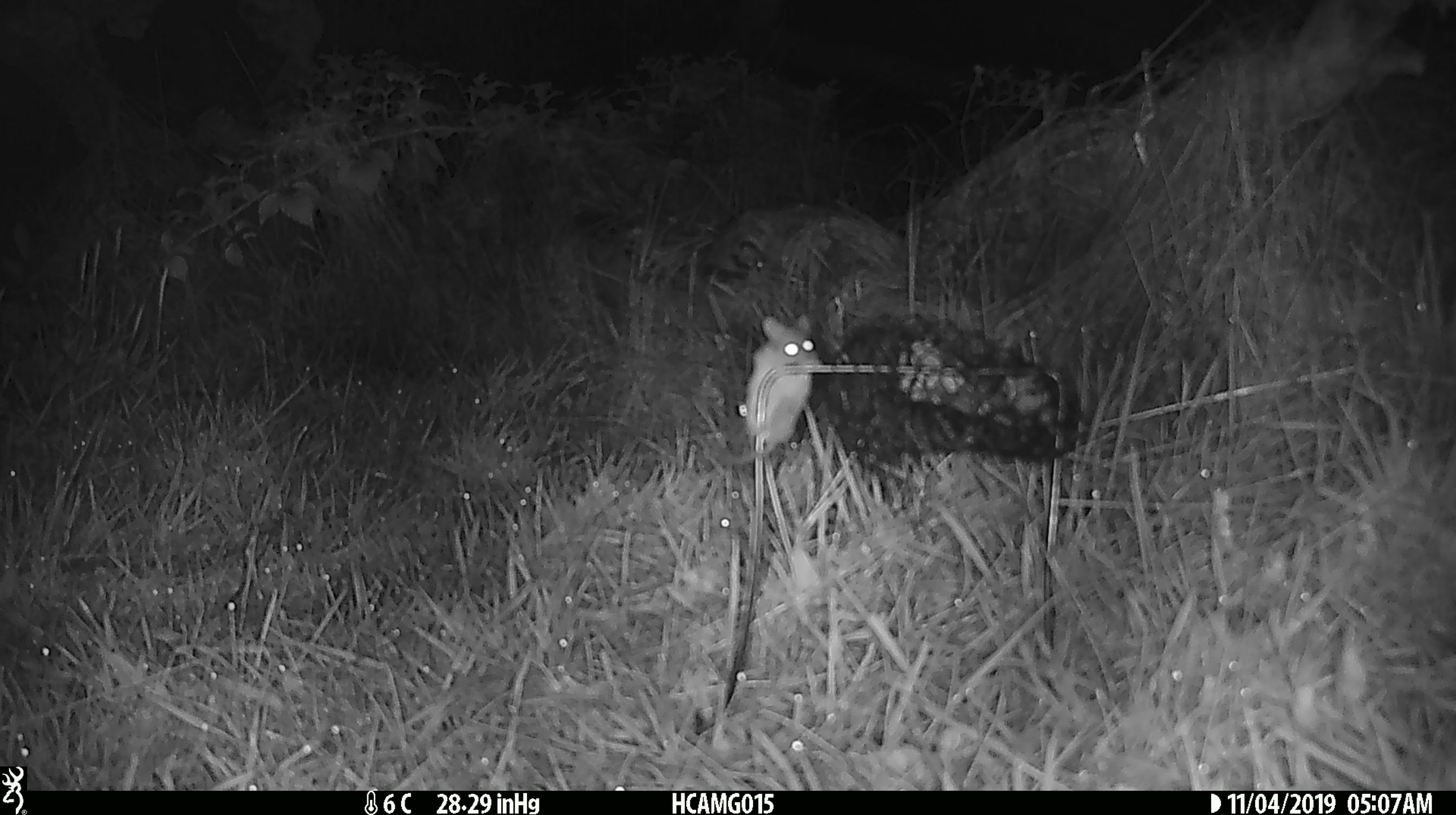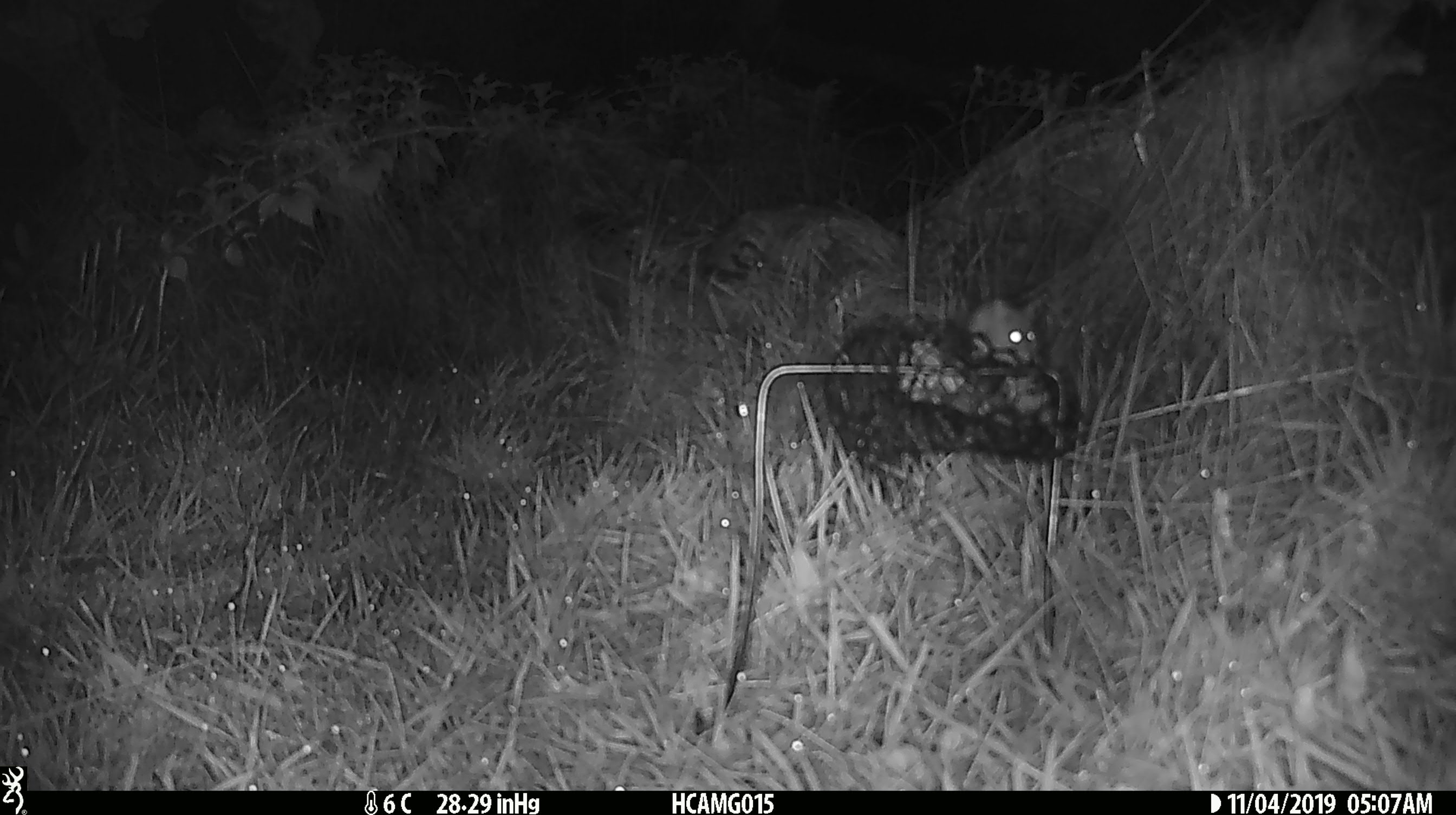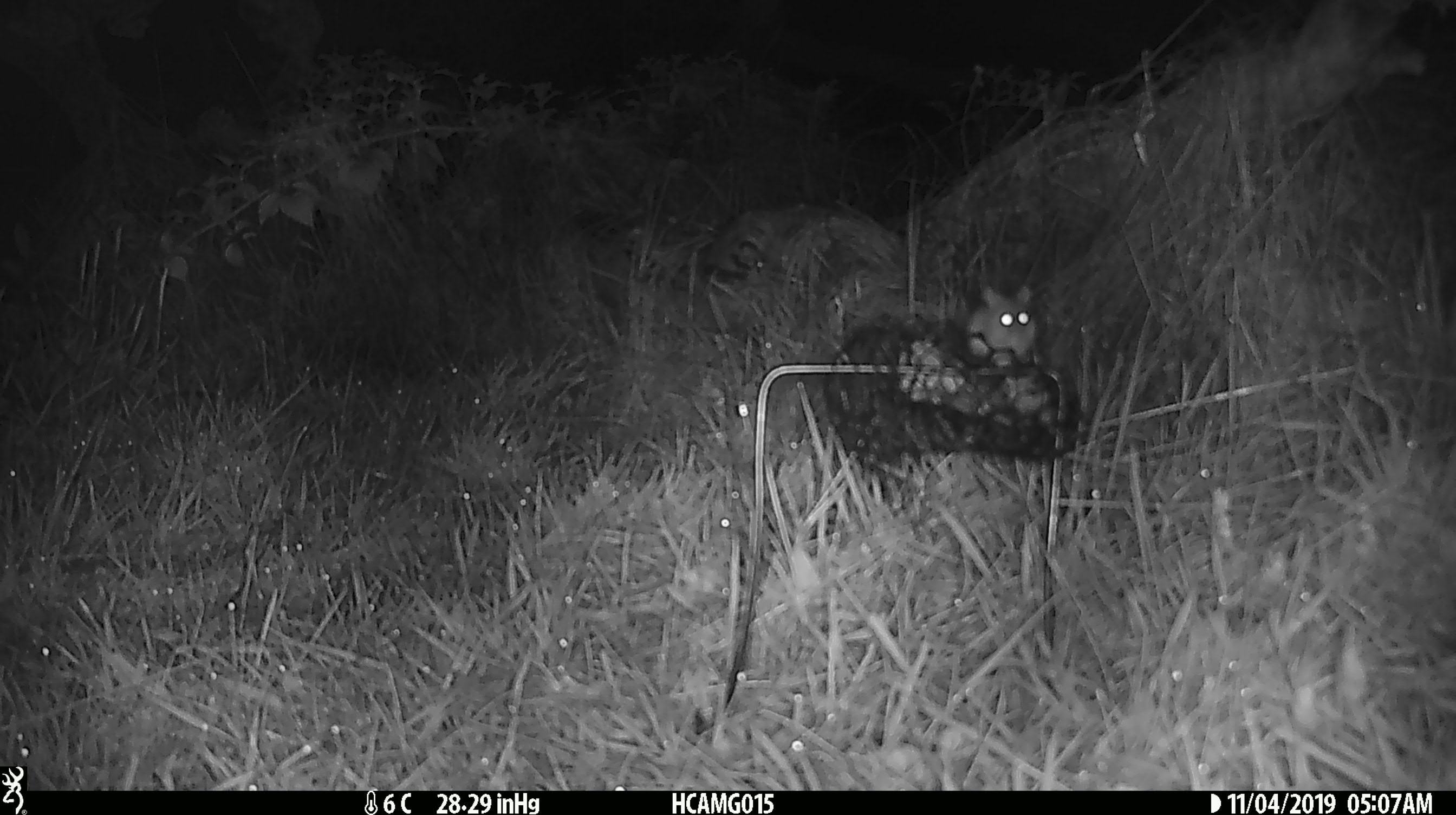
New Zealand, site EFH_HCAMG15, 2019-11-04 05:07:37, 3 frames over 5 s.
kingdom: Animalia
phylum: Chordata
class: Mammalia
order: Rodentia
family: Muridae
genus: Mus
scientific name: Mus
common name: mouse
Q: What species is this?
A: Mouse (Mus).